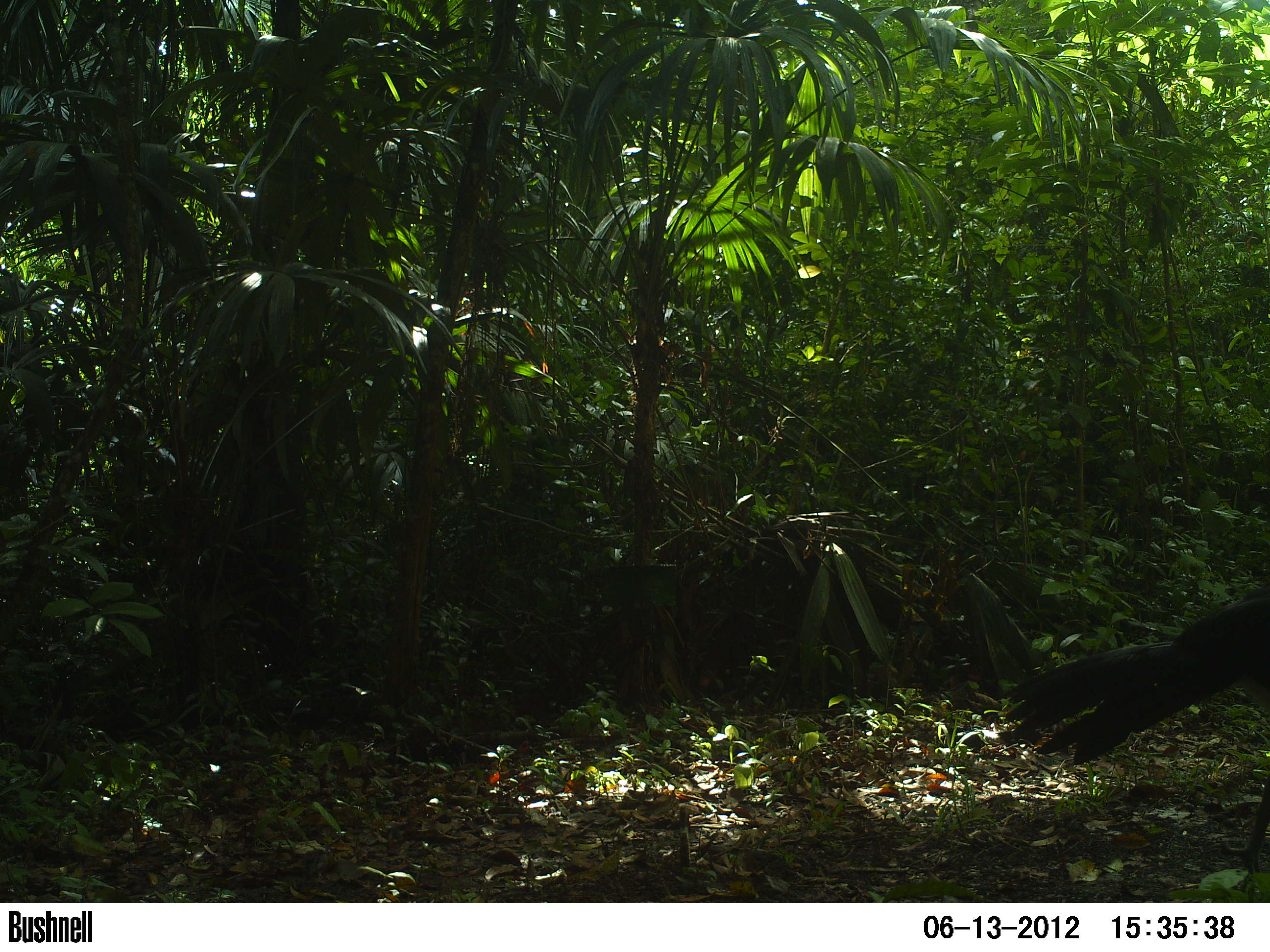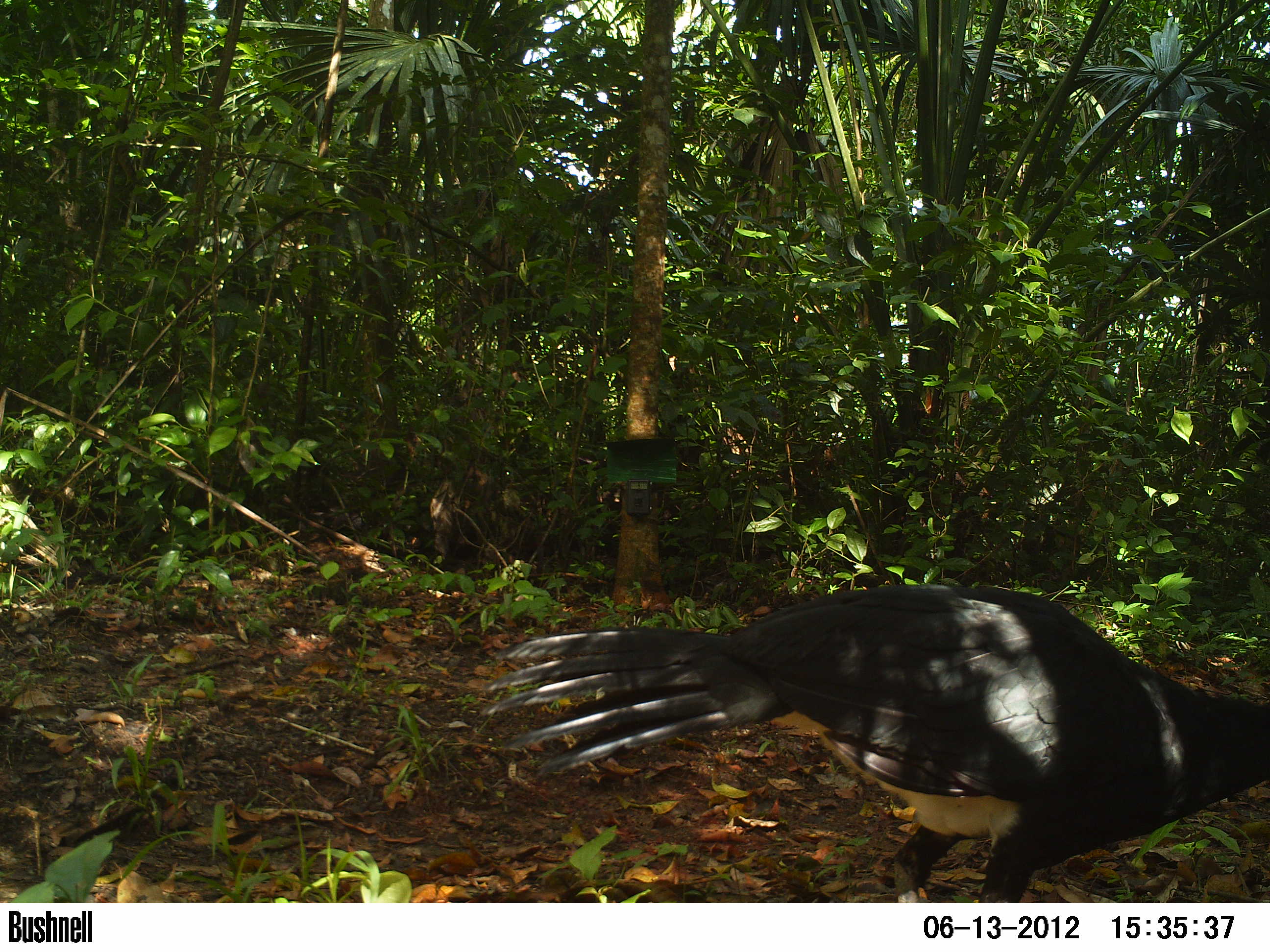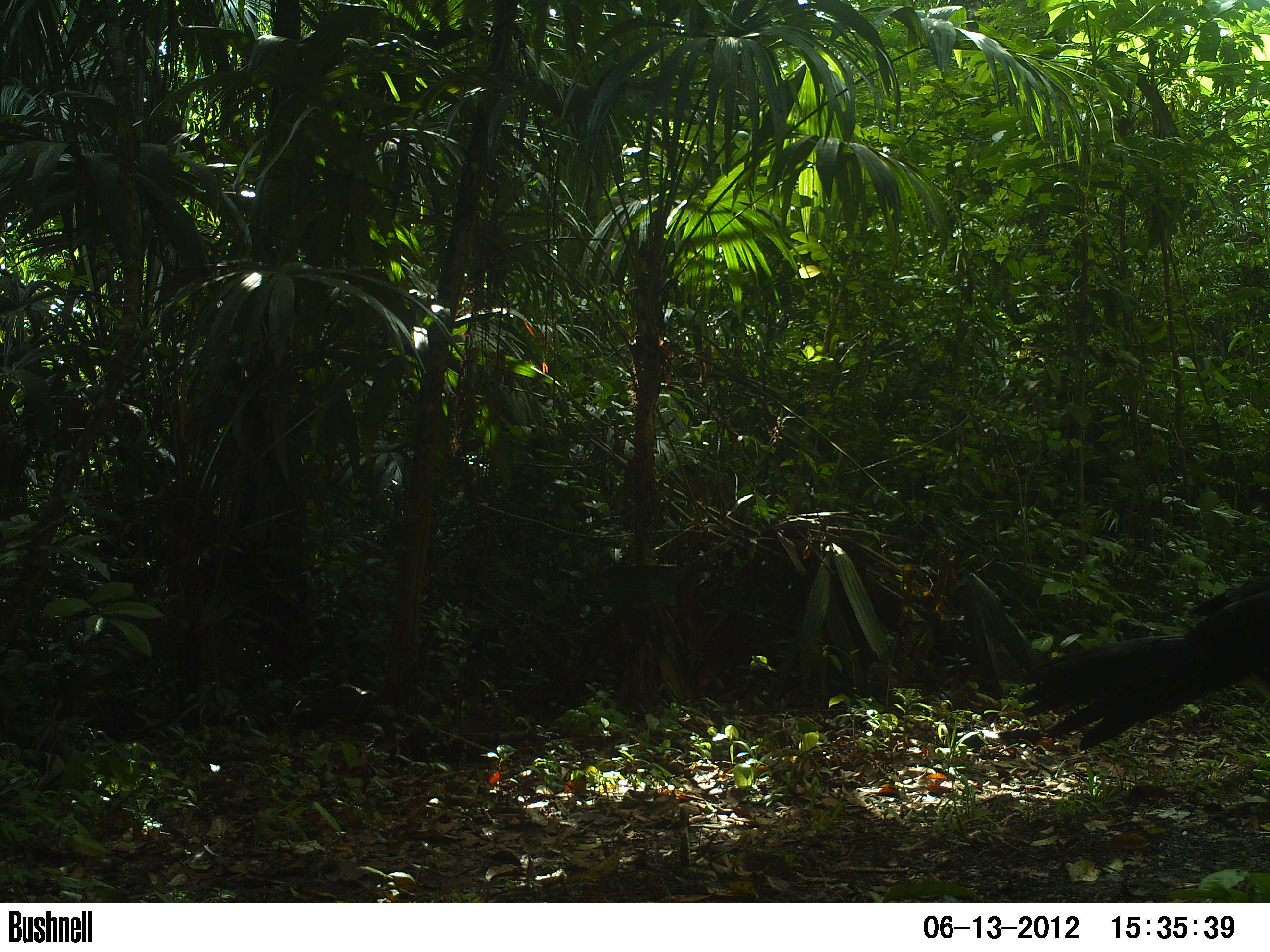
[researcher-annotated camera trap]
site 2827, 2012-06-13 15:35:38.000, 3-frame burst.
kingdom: Animalia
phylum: Chordata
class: Aves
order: Galliformes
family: Cracidae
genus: Crax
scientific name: Crax rubra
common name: great curassow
Crax rubra (great curassow), count 1, age adult, sex male.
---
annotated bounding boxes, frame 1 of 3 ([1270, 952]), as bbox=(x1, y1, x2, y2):
crax rubra: bbox=(996, 582, 1270, 892)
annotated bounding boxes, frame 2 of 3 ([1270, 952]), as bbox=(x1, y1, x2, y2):
crax rubra: bbox=(480, 581, 1270, 901)